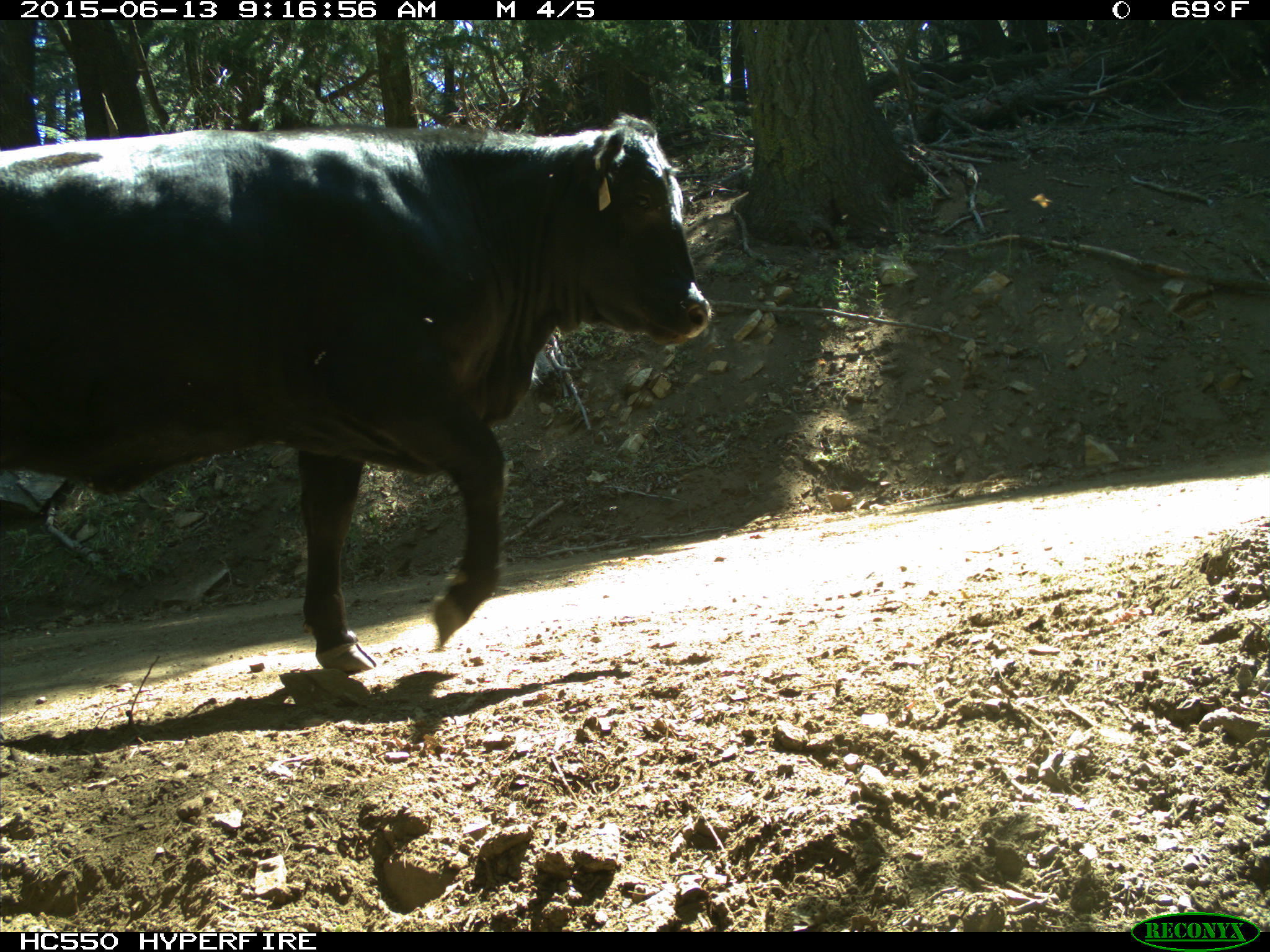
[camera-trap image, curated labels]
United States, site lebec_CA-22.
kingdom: Animalia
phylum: Chordata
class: Mammalia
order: Artiodactyla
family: Bovidae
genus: Bos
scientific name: Bos taurus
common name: domestic cow